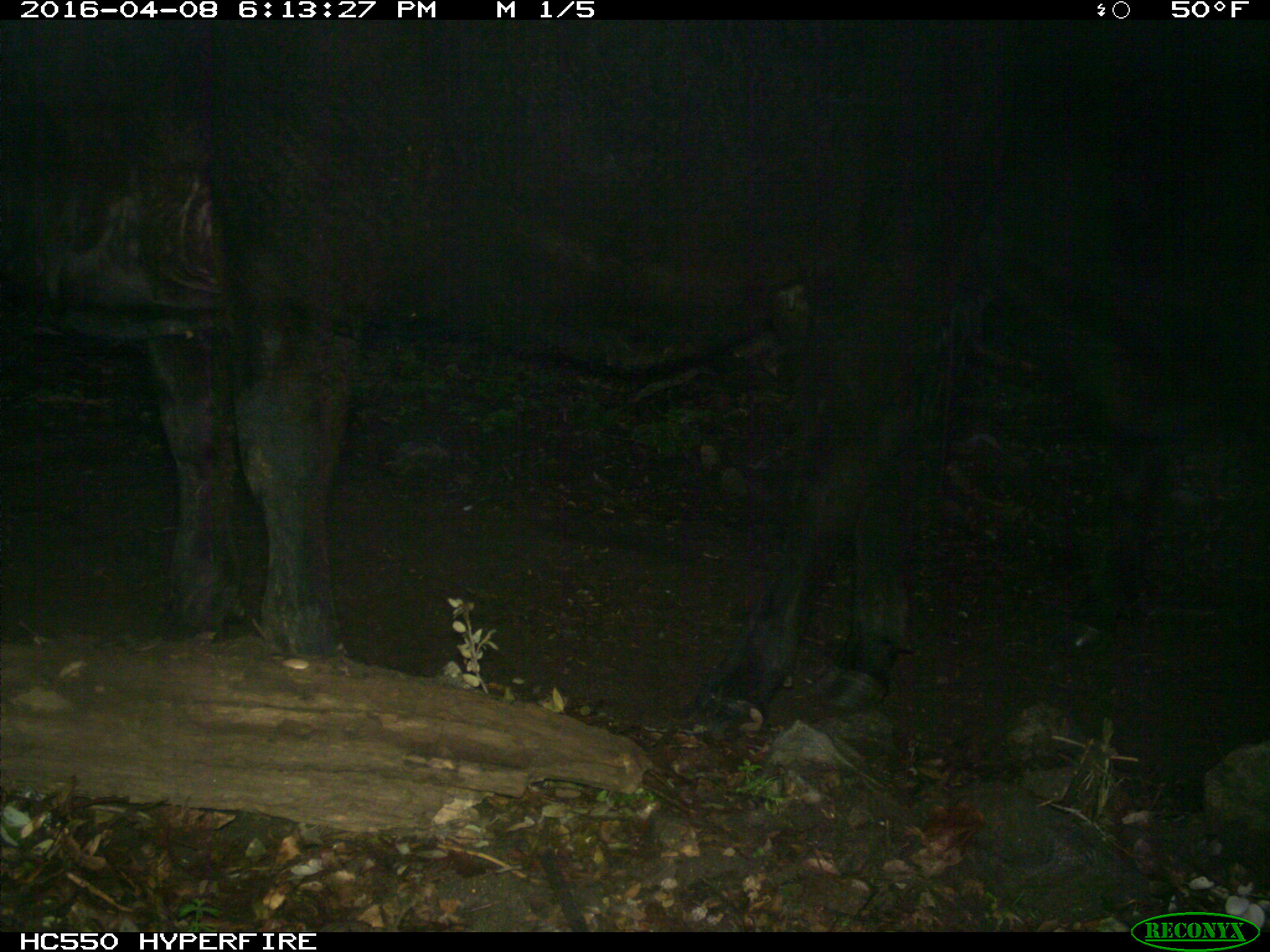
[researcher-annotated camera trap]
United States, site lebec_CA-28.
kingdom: Animalia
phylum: Chordata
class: Mammalia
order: Artiodactyla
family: Bovidae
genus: Bos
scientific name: Bos taurus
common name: domestic cow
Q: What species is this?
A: Bos taurus (domestic cow).